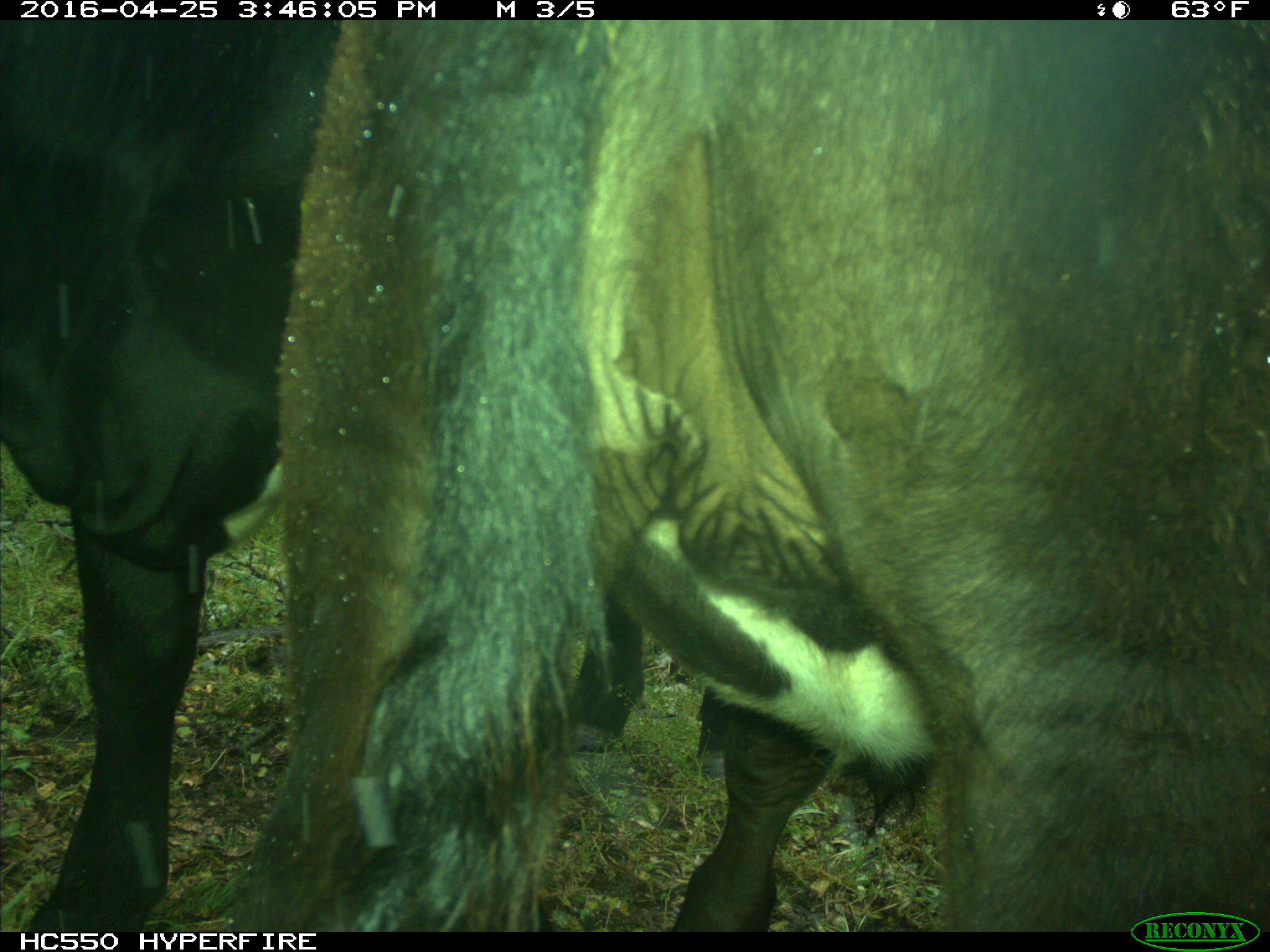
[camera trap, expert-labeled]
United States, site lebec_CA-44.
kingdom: Animalia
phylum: Chordata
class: Mammalia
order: Artiodactyla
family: Bovidae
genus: Bos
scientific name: Bos taurus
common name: domestic cow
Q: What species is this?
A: Bos taurus (domestic cow).